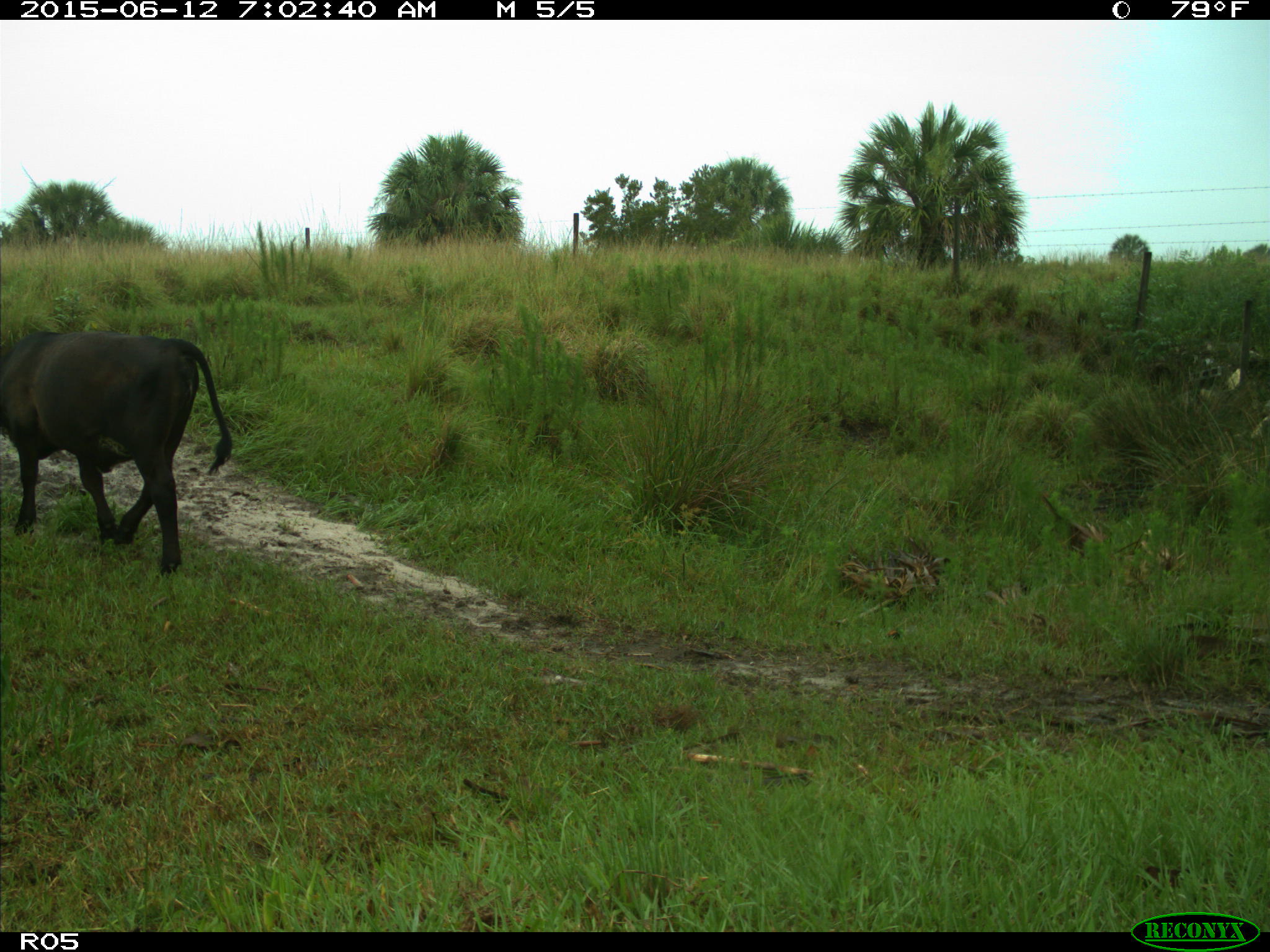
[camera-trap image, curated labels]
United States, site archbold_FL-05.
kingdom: Animalia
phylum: Chordata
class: Mammalia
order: Artiodactyla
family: Bovidae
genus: Bos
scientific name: Bos taurus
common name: domestic cow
Bos taurus (domestic cow).